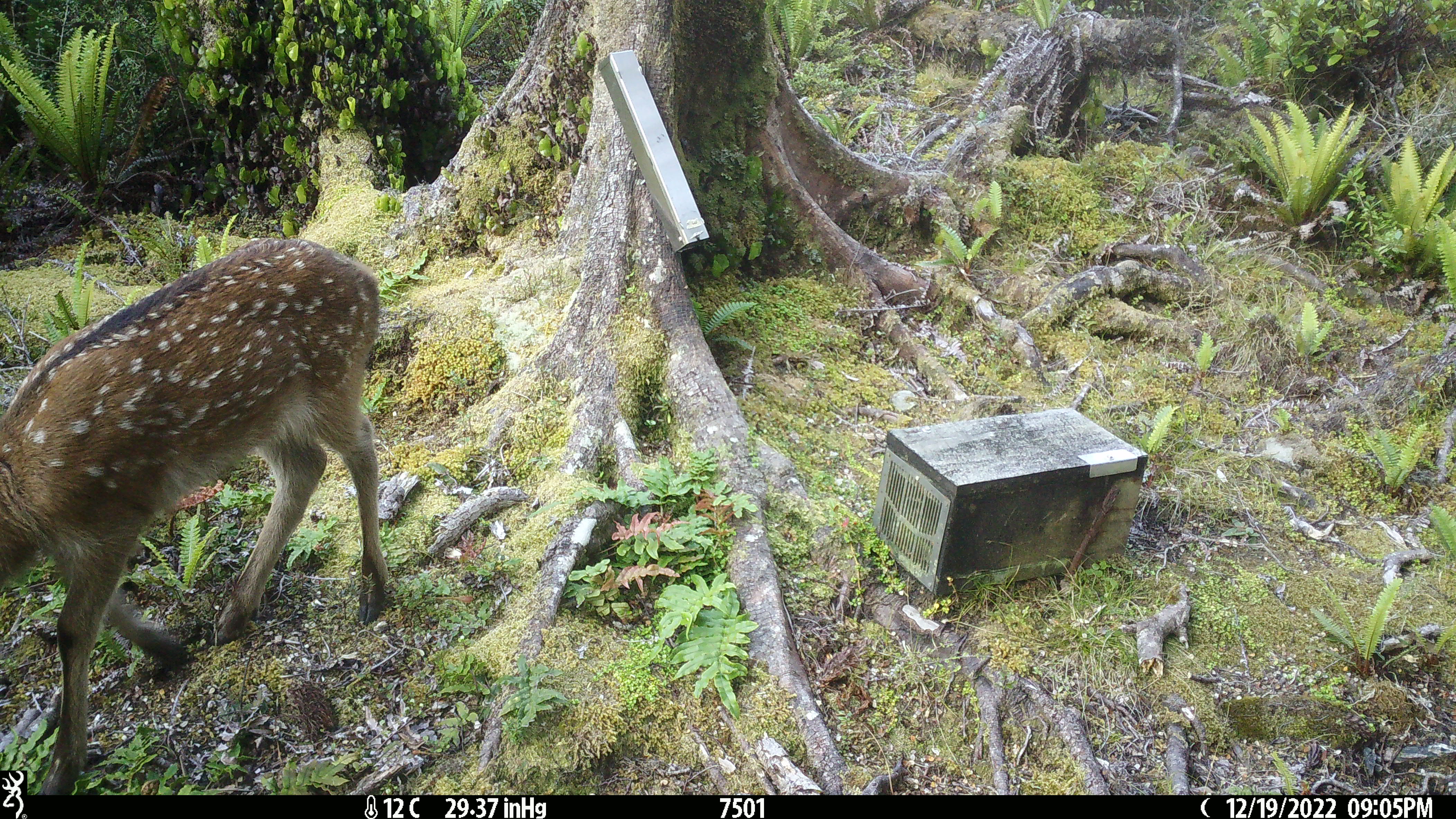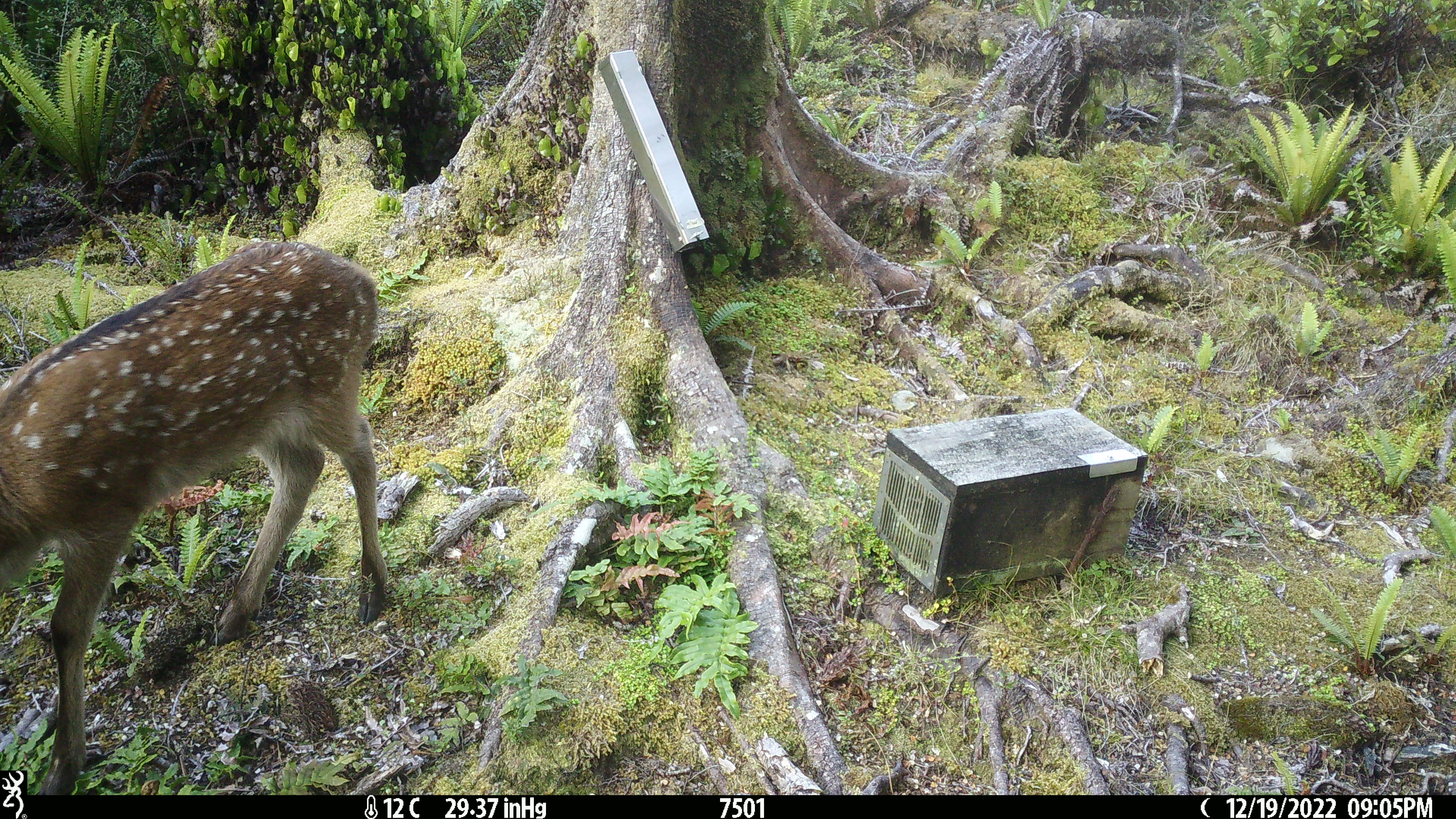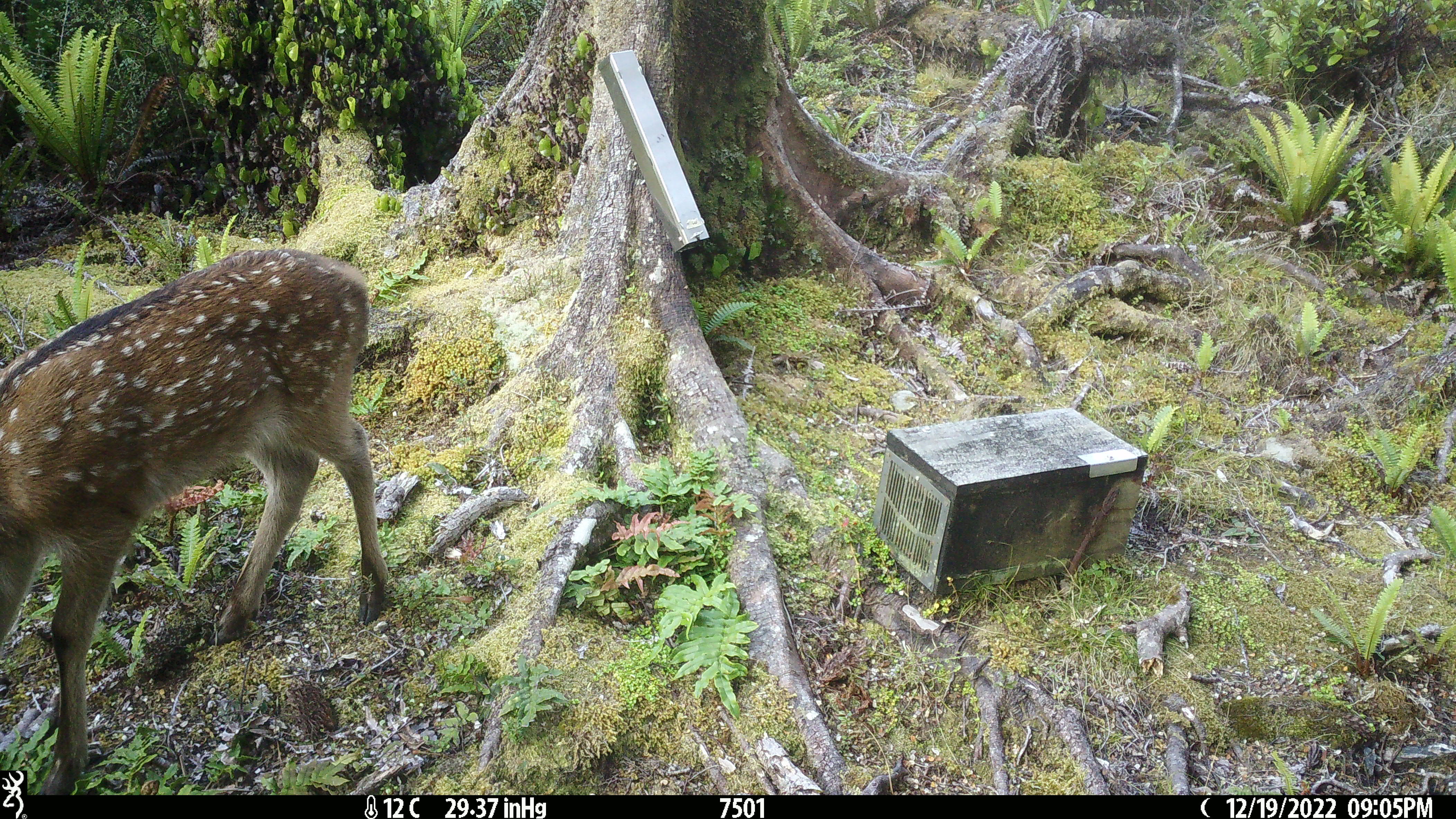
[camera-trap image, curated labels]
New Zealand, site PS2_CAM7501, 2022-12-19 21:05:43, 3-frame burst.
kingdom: Animalia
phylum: Chordata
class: Mammalia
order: Artiodactyla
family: Cervidae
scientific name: Cervidae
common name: deer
Deer (Cervidae).